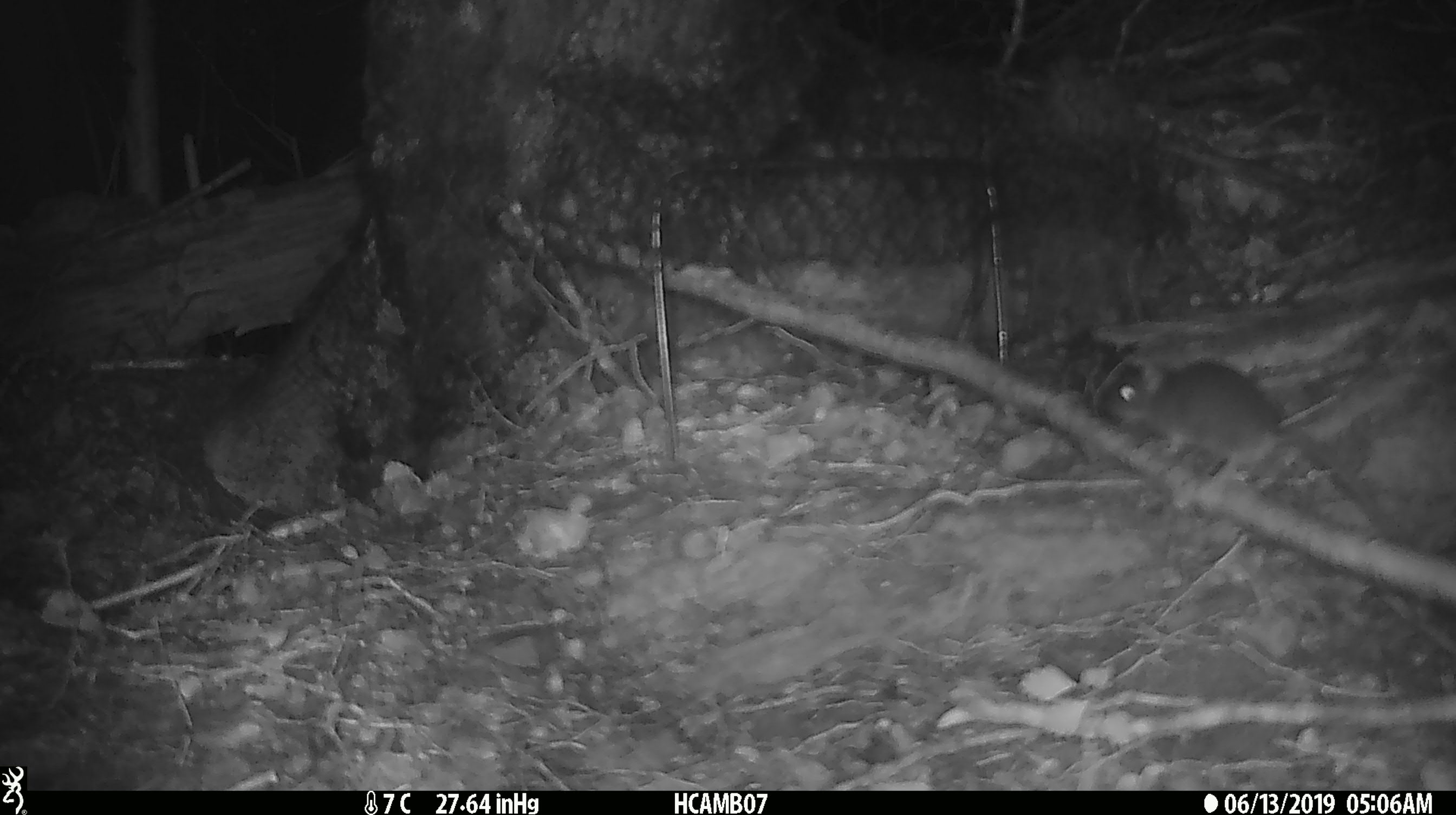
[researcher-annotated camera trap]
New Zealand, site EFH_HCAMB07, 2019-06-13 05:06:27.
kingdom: Animalia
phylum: Chordata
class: Mammalia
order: Rodentia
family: Muridae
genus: Mus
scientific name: Mus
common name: mouse